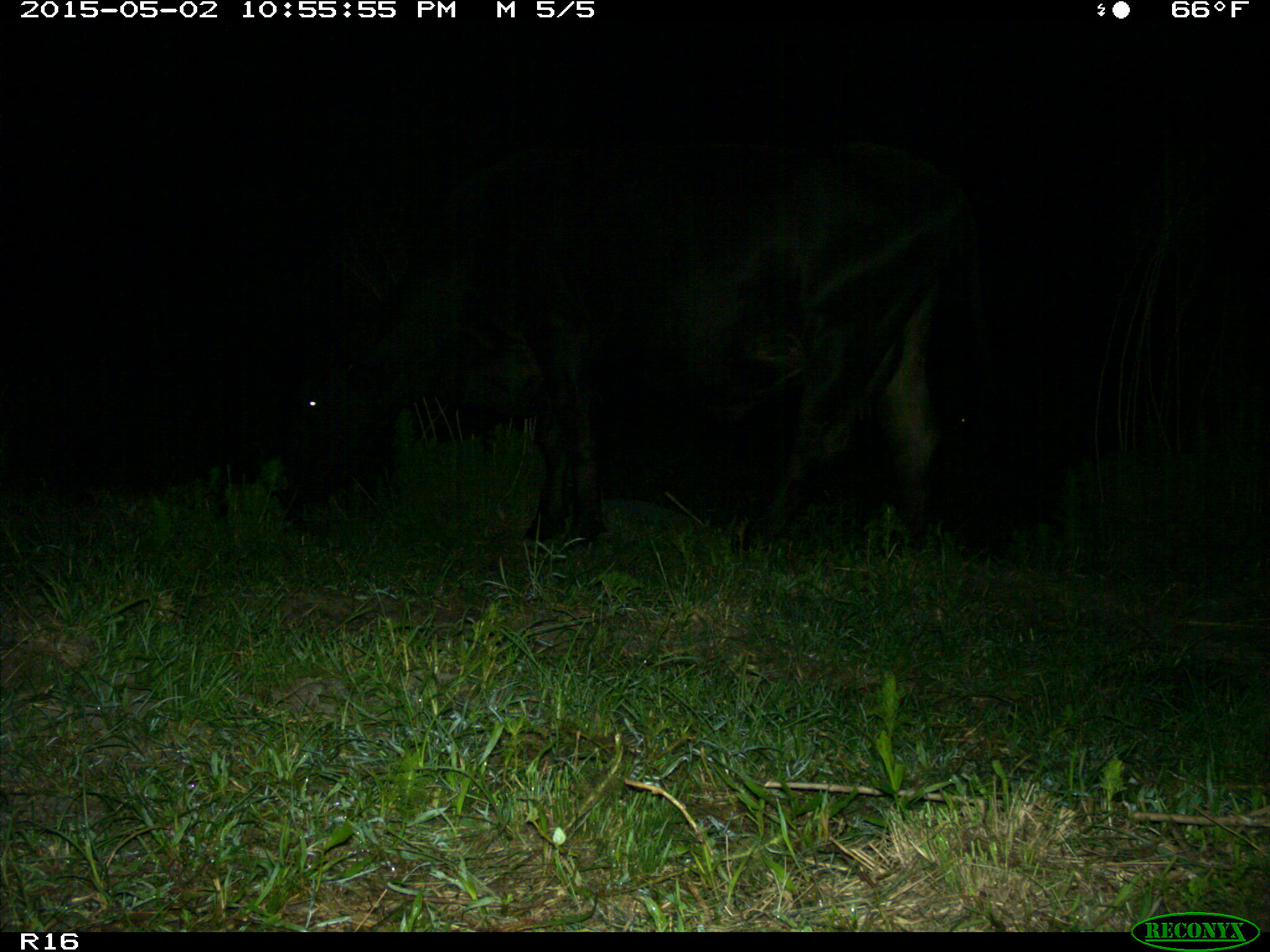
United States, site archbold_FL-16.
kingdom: Animalia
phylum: Chordata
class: Mammalia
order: Artiodactyla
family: Bovidae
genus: Bos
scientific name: Bos taurus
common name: domestic cow